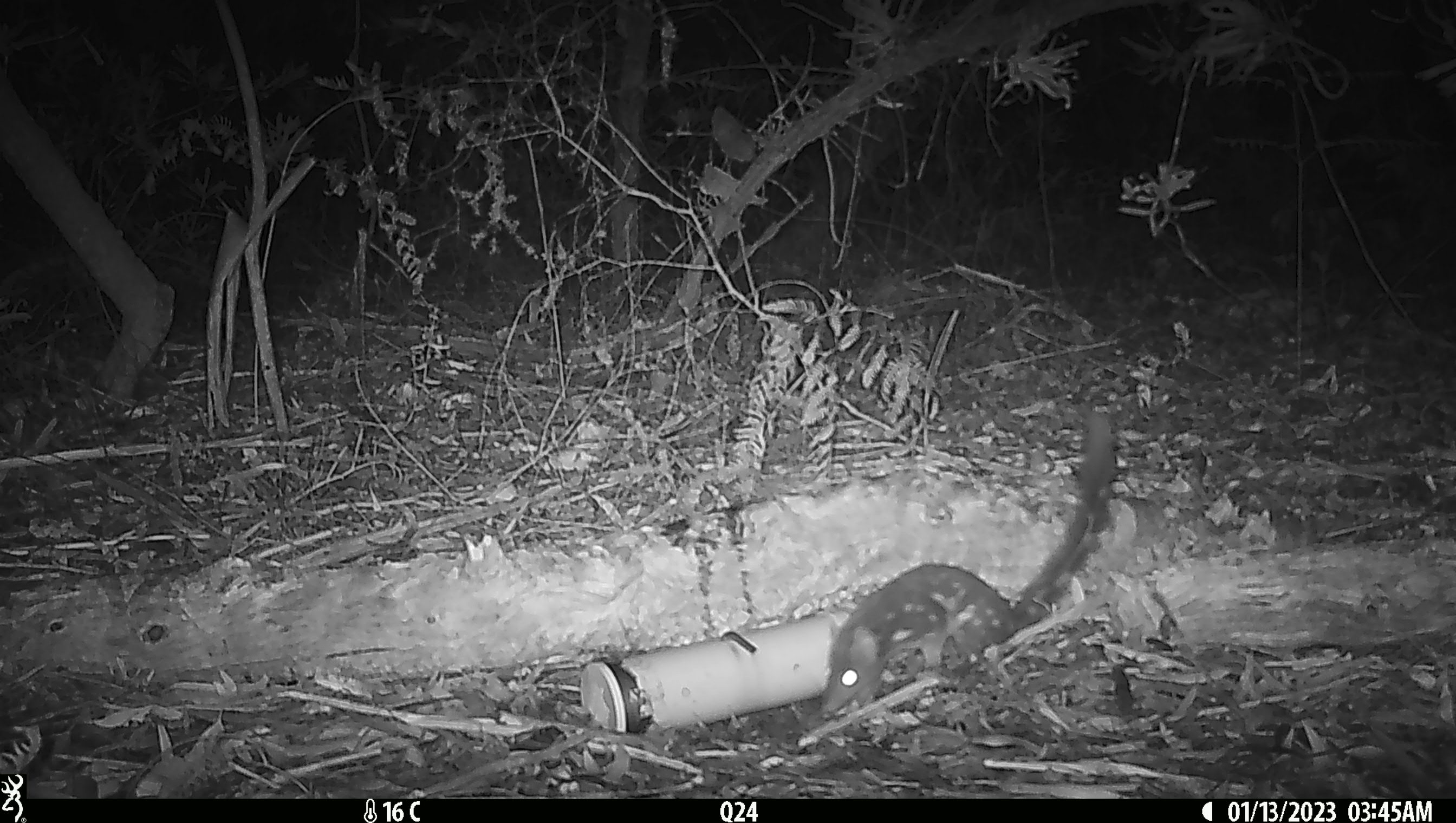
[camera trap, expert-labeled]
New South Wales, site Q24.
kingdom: Animalia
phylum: Chordata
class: Mammalia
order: Dasyuromorphia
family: Dasyuridae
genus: Dasyurus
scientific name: Dasyurus maculatus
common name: spotted-tailed quoll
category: quoll